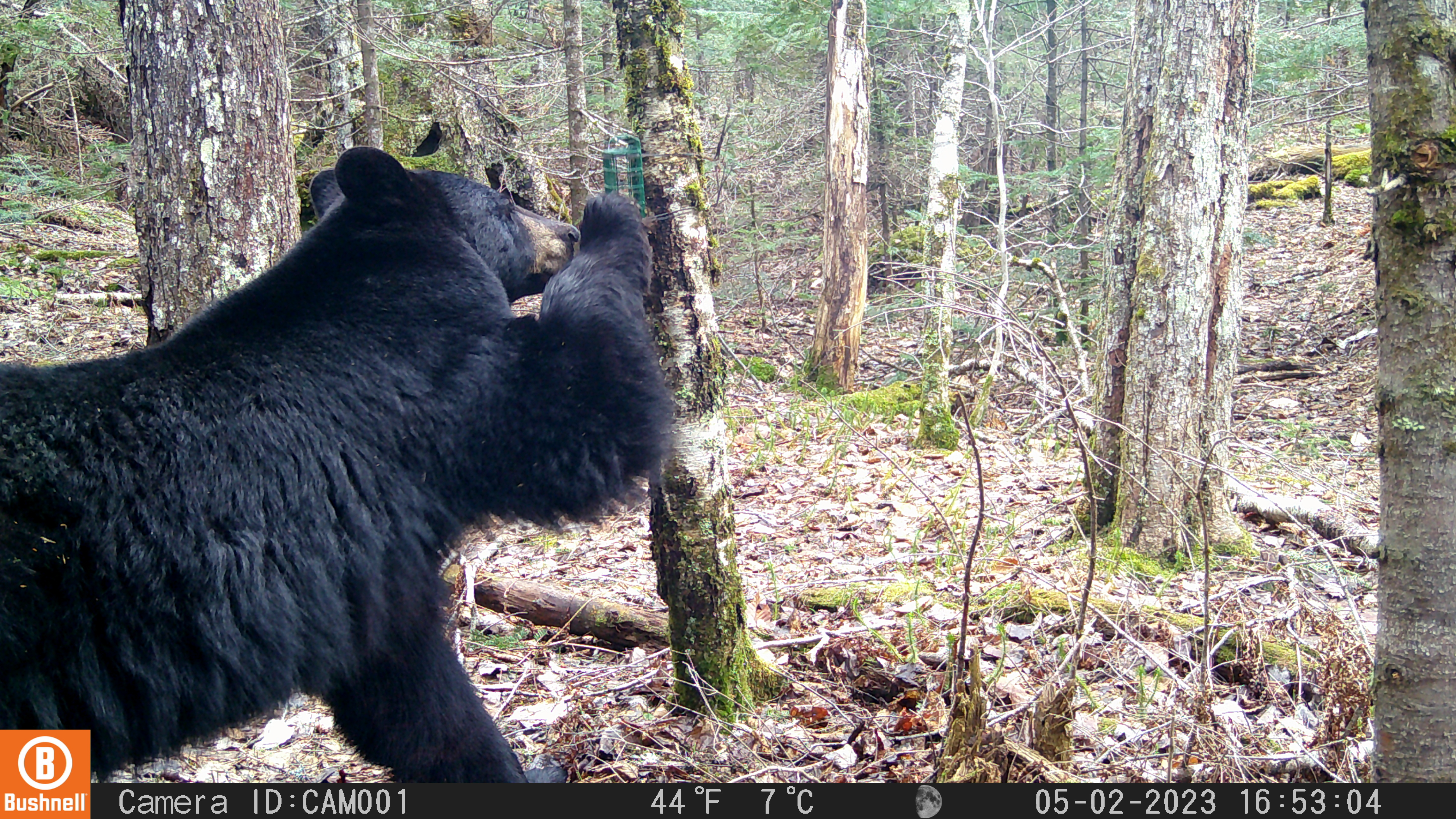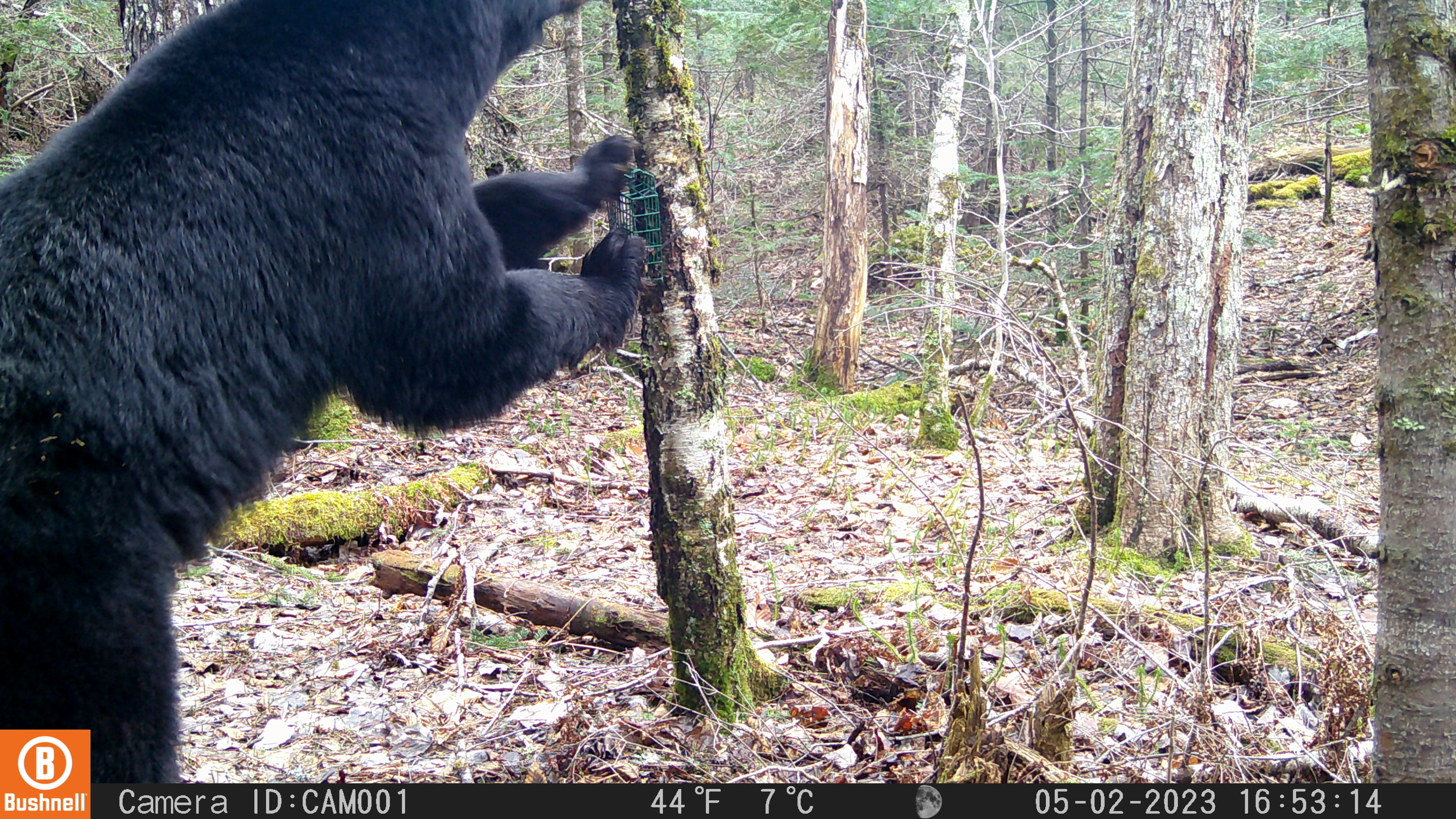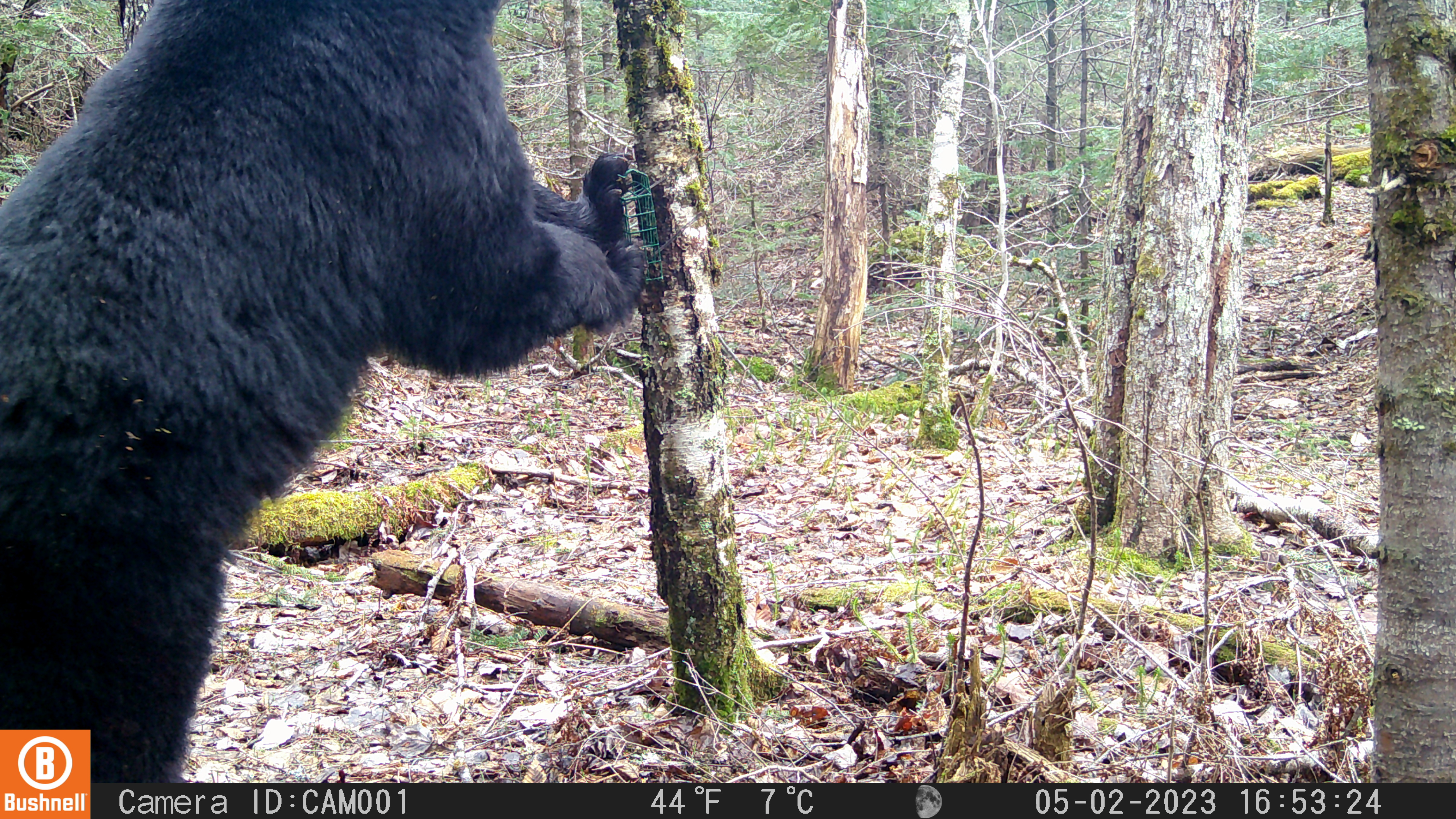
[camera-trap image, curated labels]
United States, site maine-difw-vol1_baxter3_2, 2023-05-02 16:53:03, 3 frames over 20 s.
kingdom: Animalia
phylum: Chordata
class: Mammalia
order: Carnivora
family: Ursidae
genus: Ursus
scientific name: Ursus americanus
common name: black bear